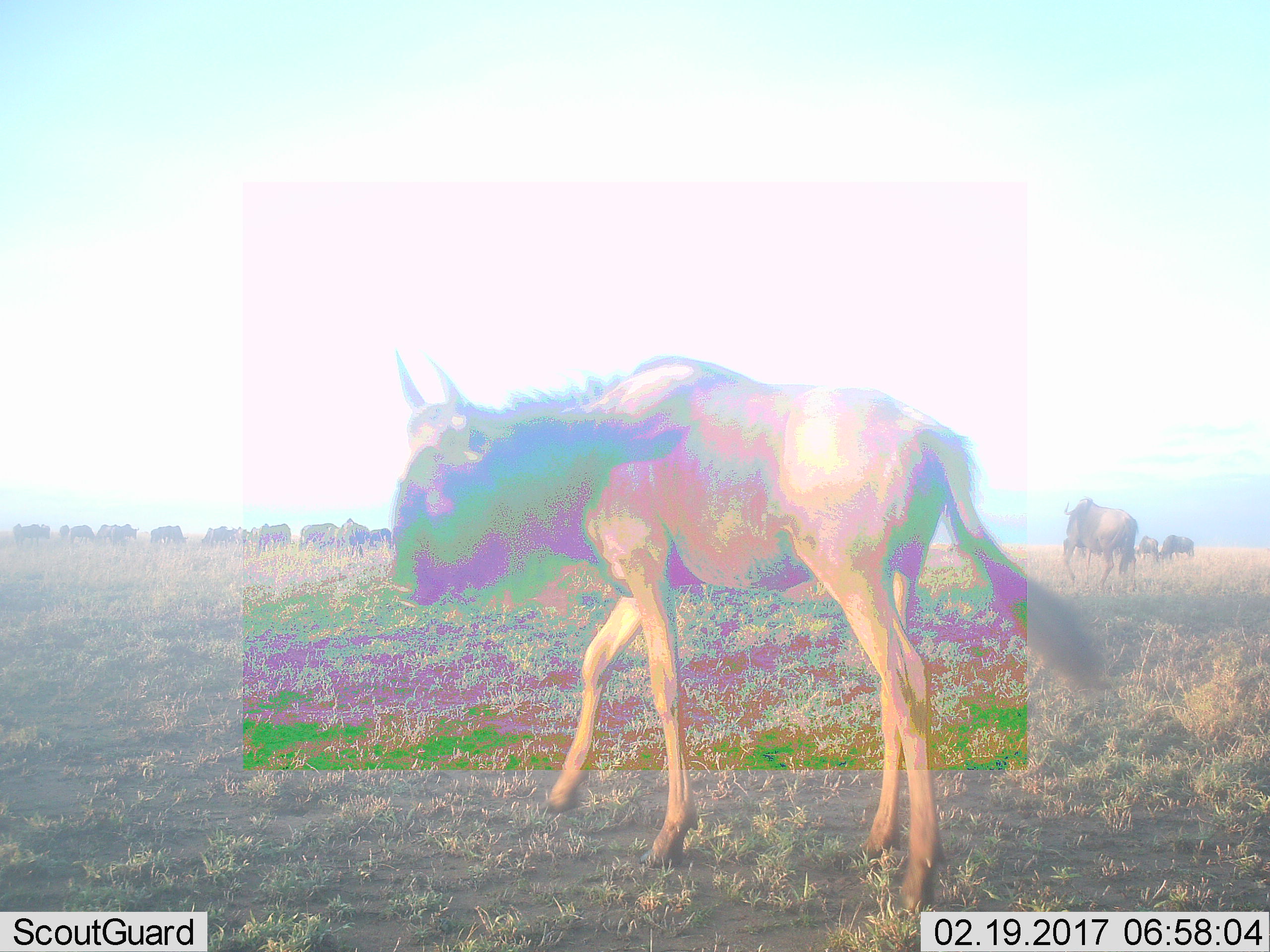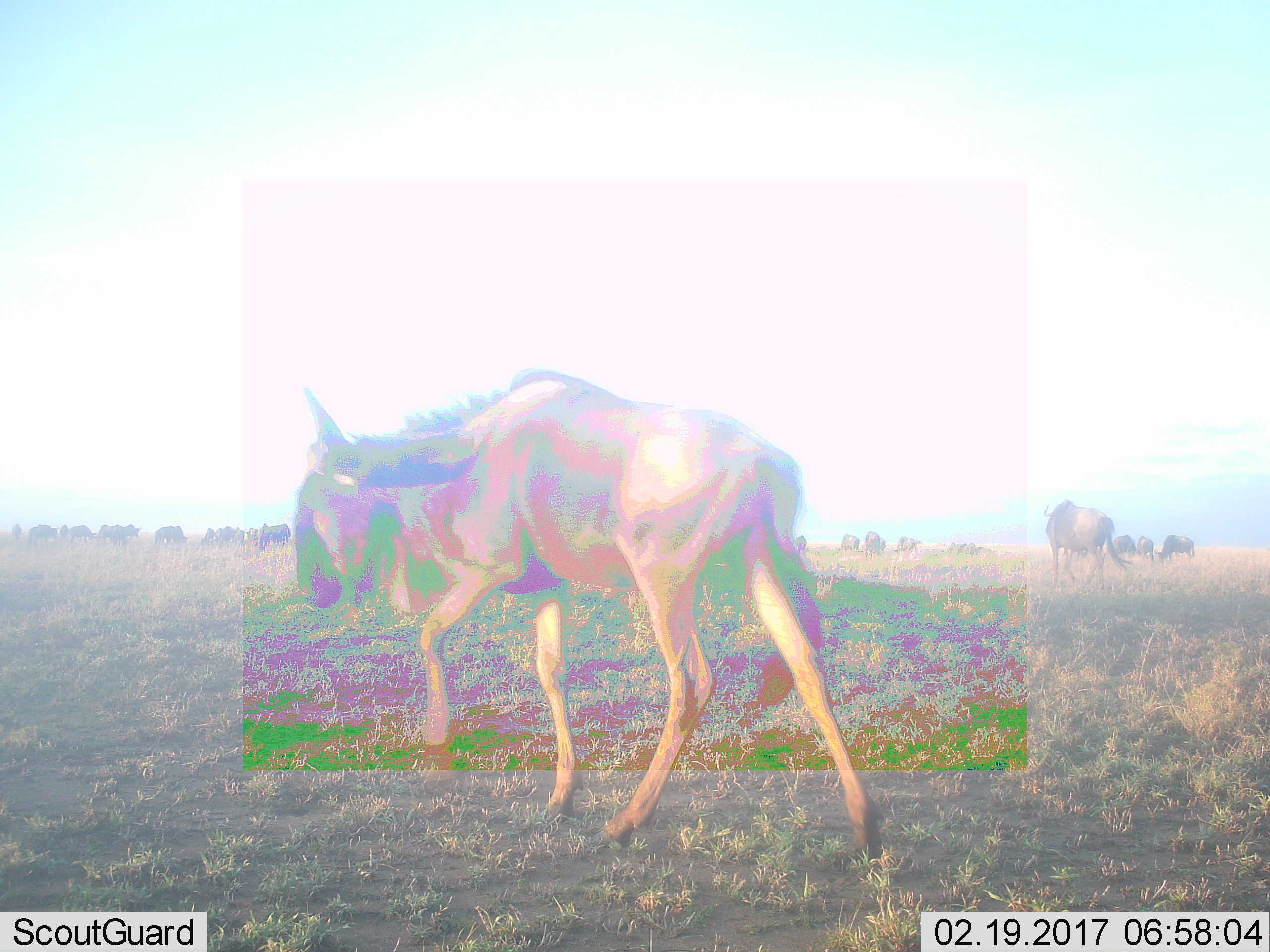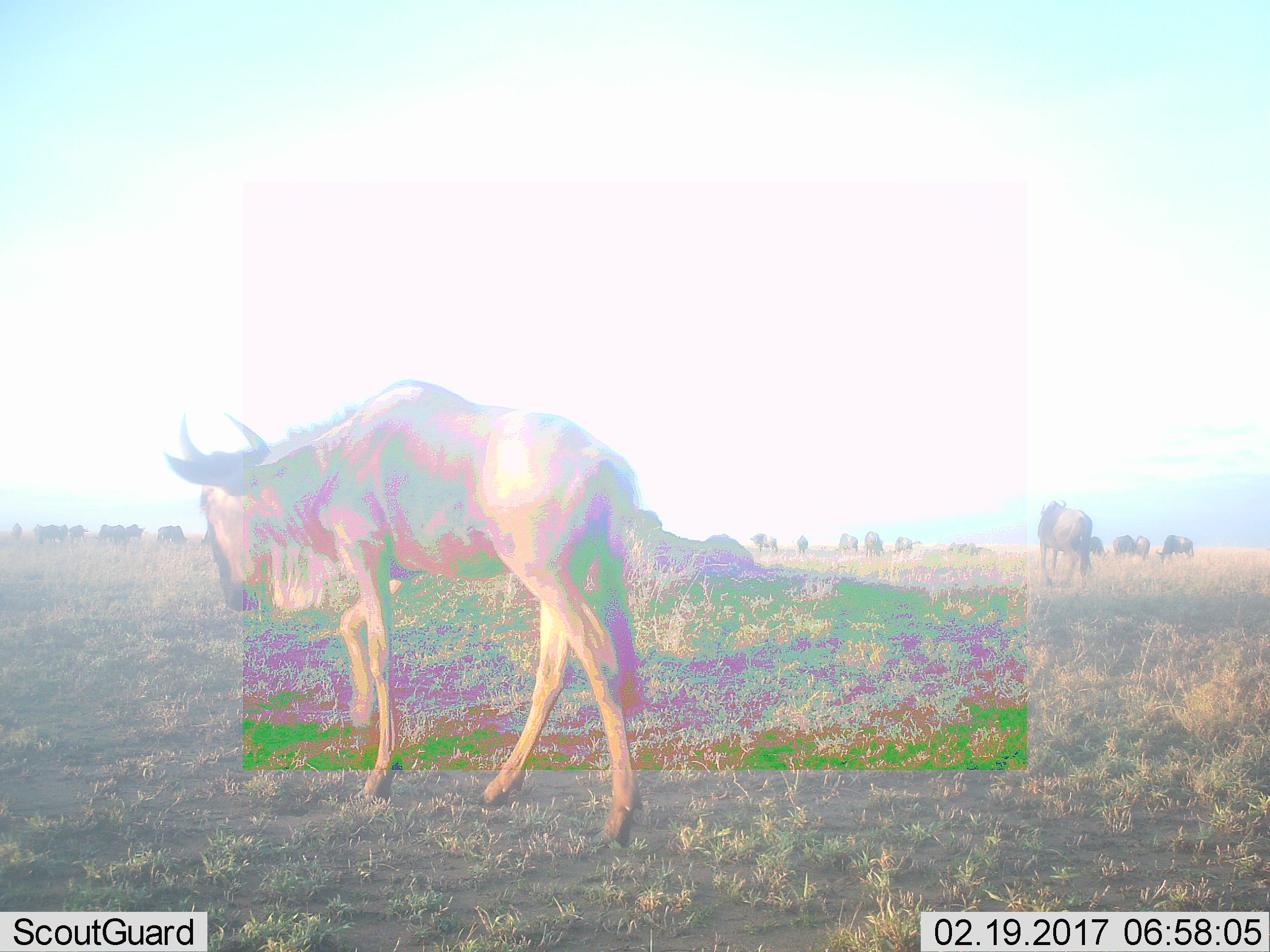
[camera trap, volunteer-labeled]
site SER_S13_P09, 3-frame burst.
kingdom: Animalia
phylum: Chordata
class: Mammalia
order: Artiodactyla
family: Bovidae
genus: Connochaetes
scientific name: Connochaetes taurinus taurinus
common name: blue wildebeest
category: wildebeestblue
Wildebeestblue (blue wildebeest) (Connochaetes taurinus taurinus), count 11-50. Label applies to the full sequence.